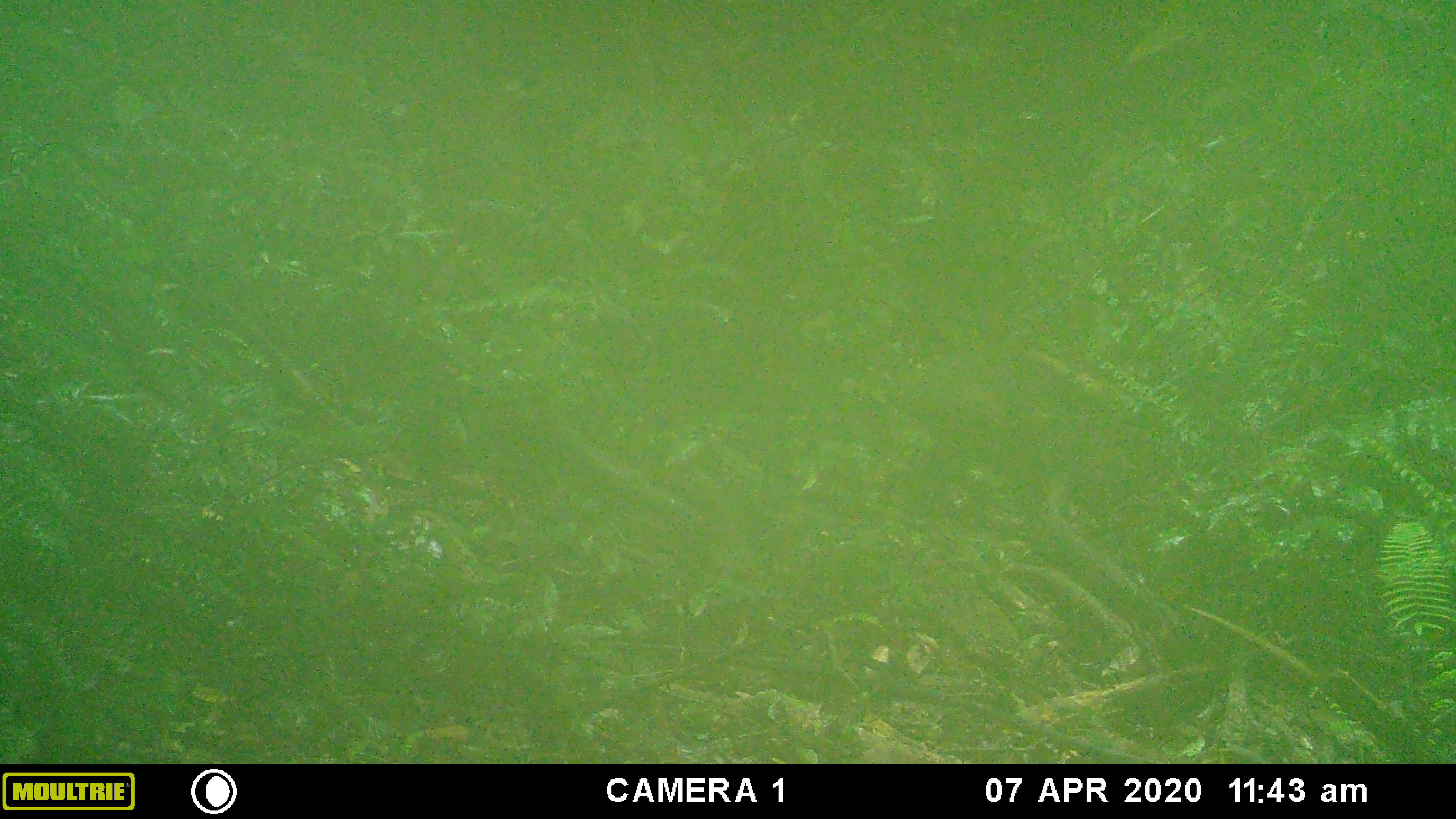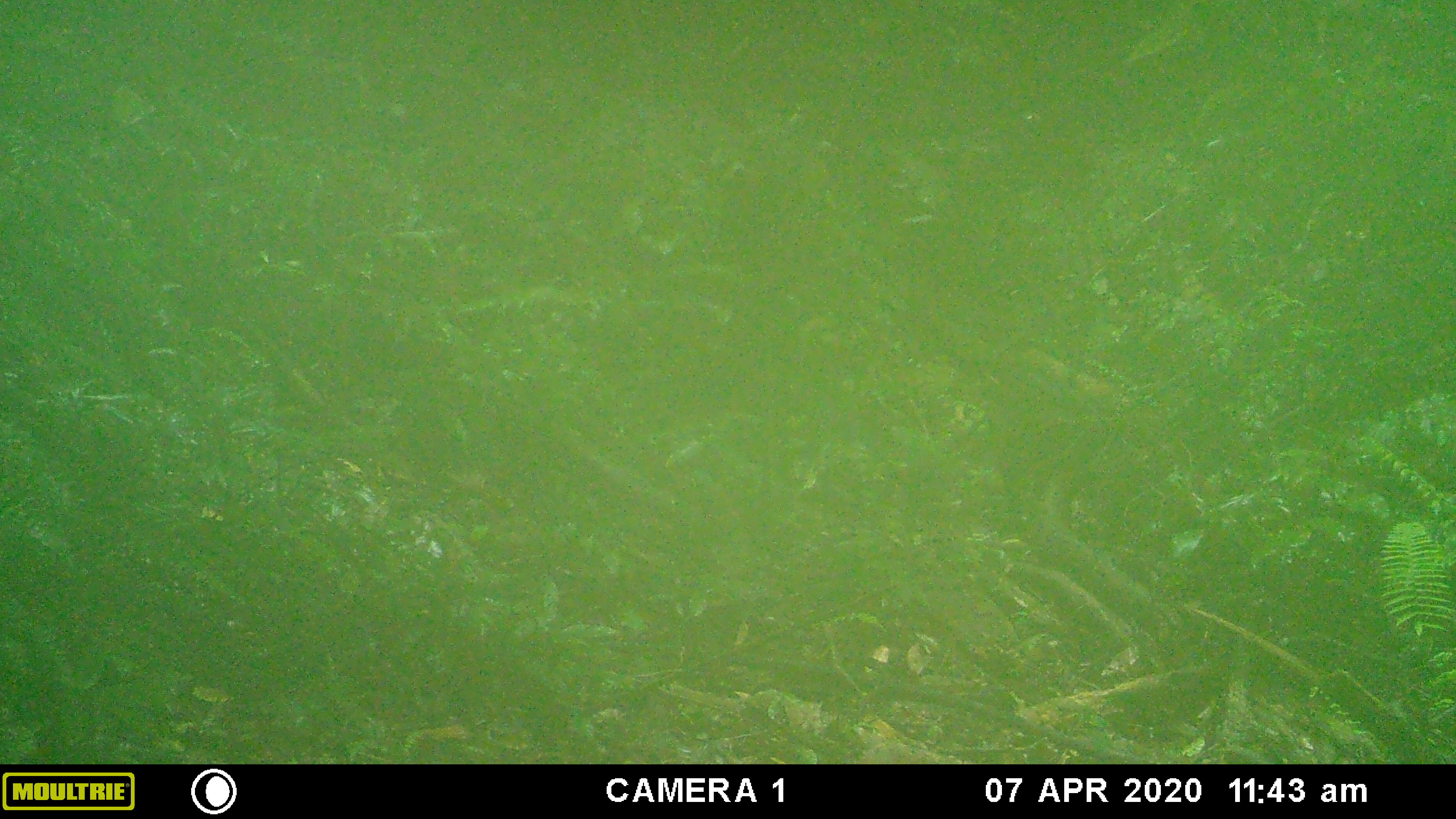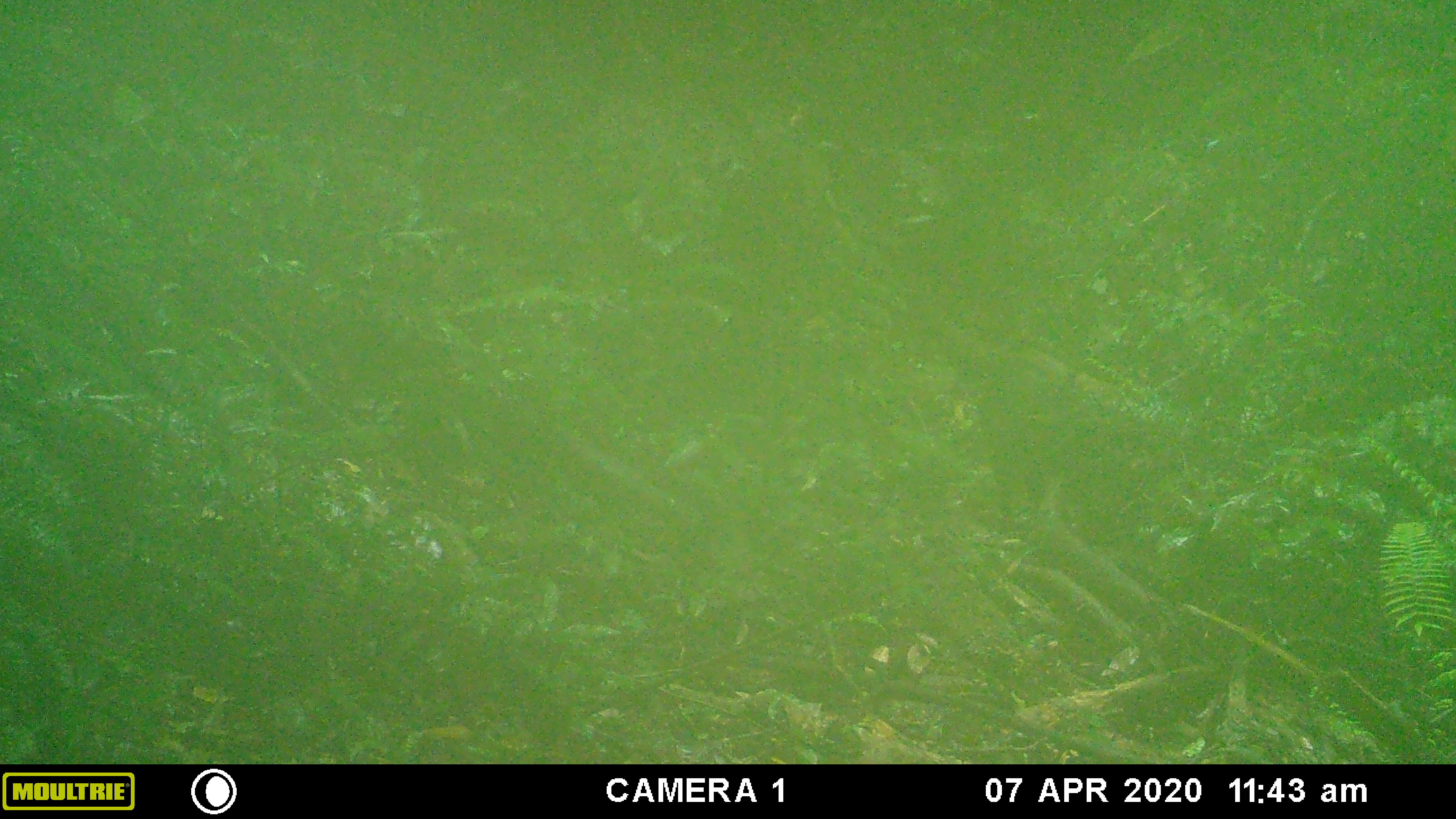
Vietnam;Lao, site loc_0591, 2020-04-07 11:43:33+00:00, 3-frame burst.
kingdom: Animalia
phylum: Chordata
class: Mammalia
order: Artiodactyla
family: Suidae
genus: Sus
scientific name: Sus scrofa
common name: eurasian wild pig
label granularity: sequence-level